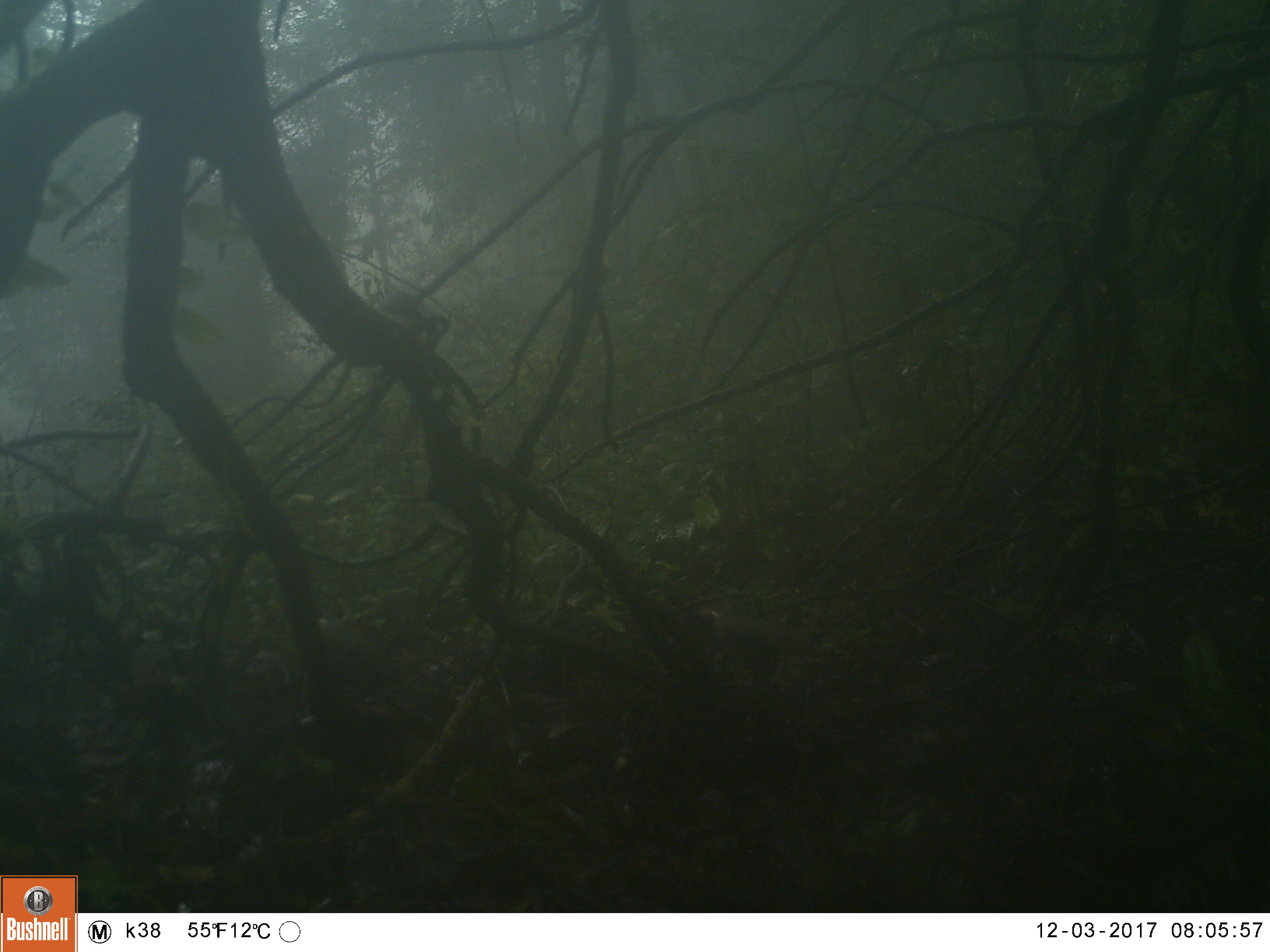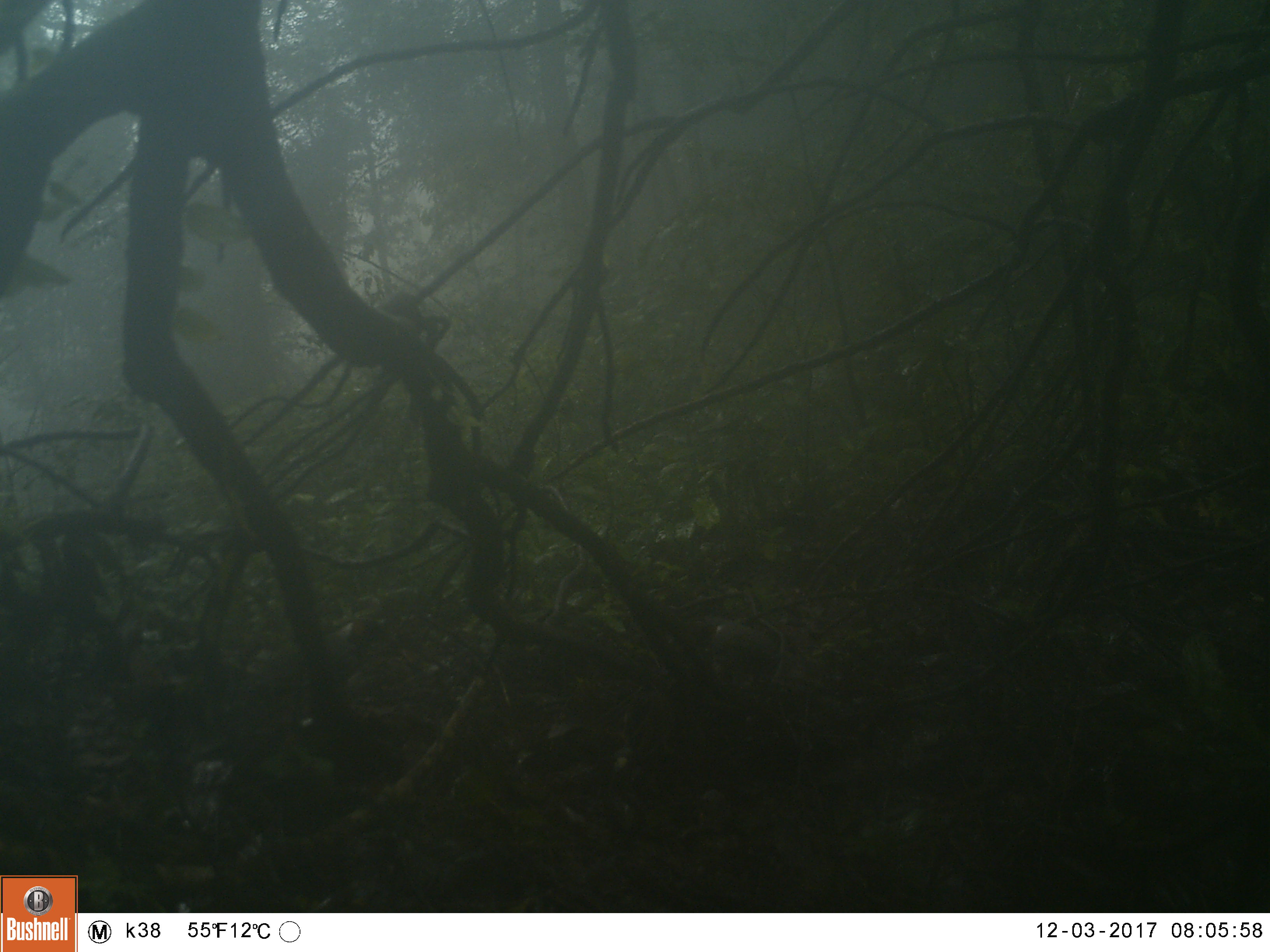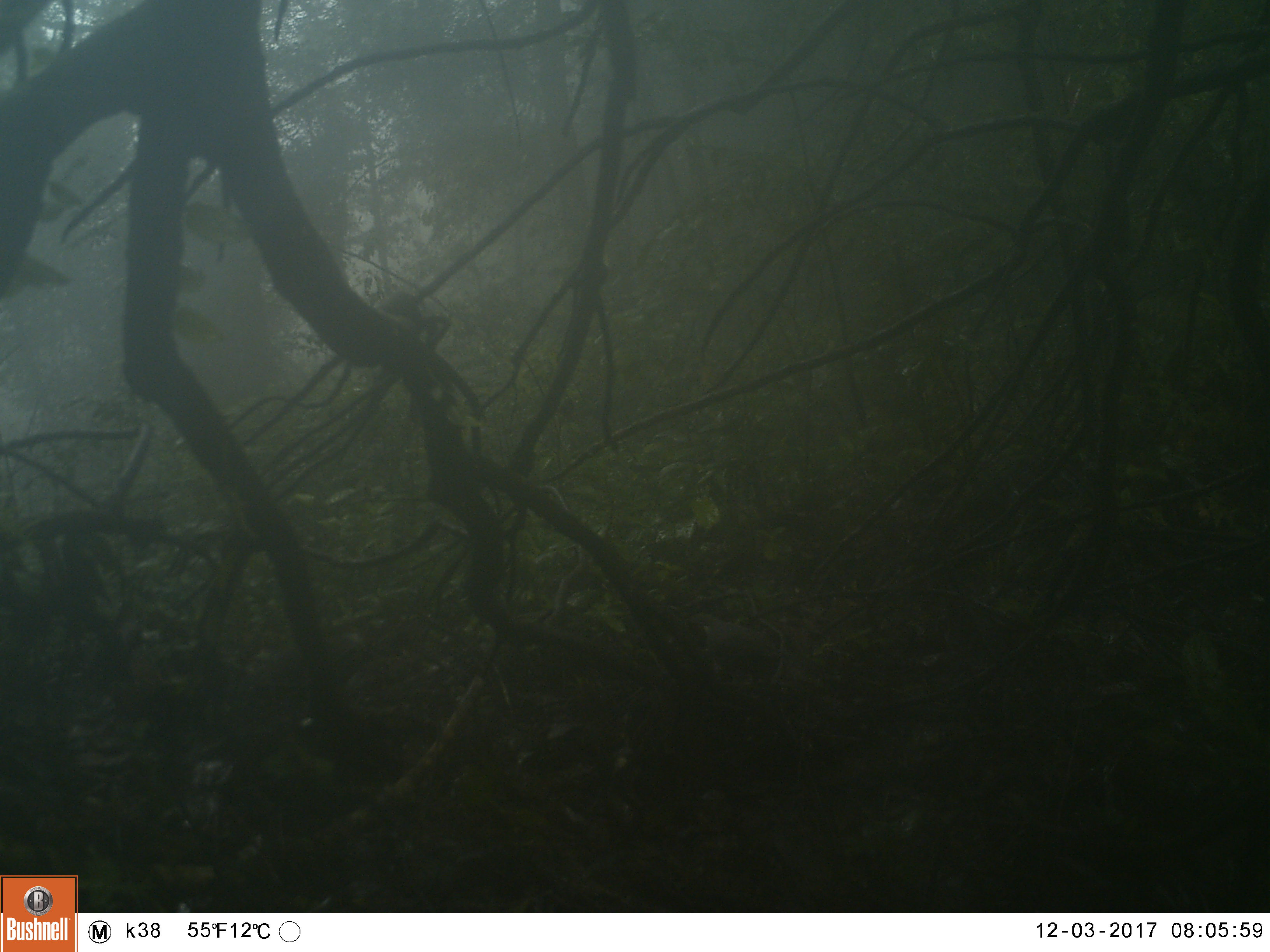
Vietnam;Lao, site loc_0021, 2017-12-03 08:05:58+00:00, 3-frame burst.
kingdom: Animalia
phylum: Chordata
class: Aves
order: Passeriformes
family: Leiothrichidae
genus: Garrulax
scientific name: Garrulax castanotis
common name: rufous-cheeked laughingthrush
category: rufous cheeked laughingthrush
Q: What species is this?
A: Rufous cheeked laughingthrush (rufous-cheeked laughingthrush) (Garrulax castanotis).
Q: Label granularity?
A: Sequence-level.